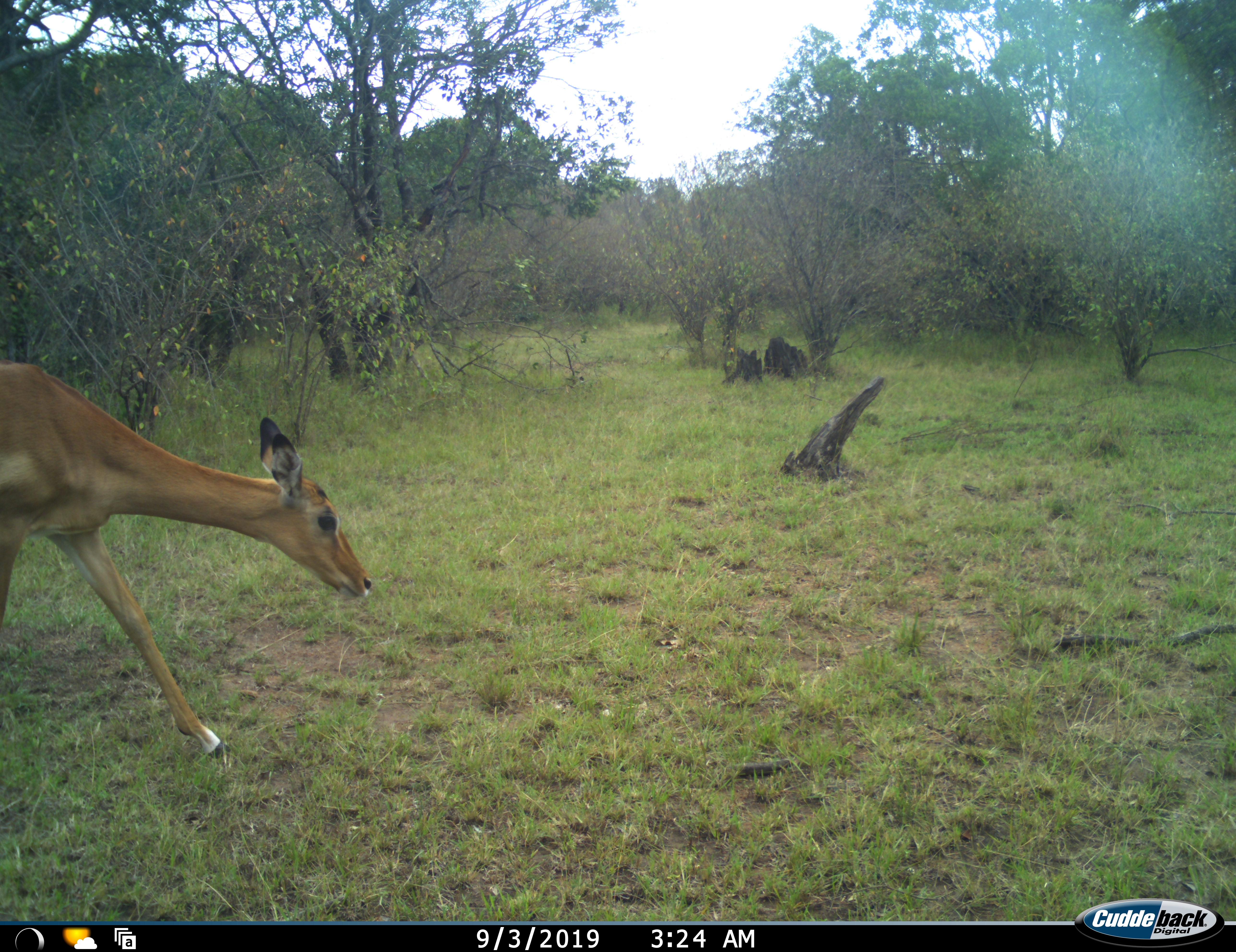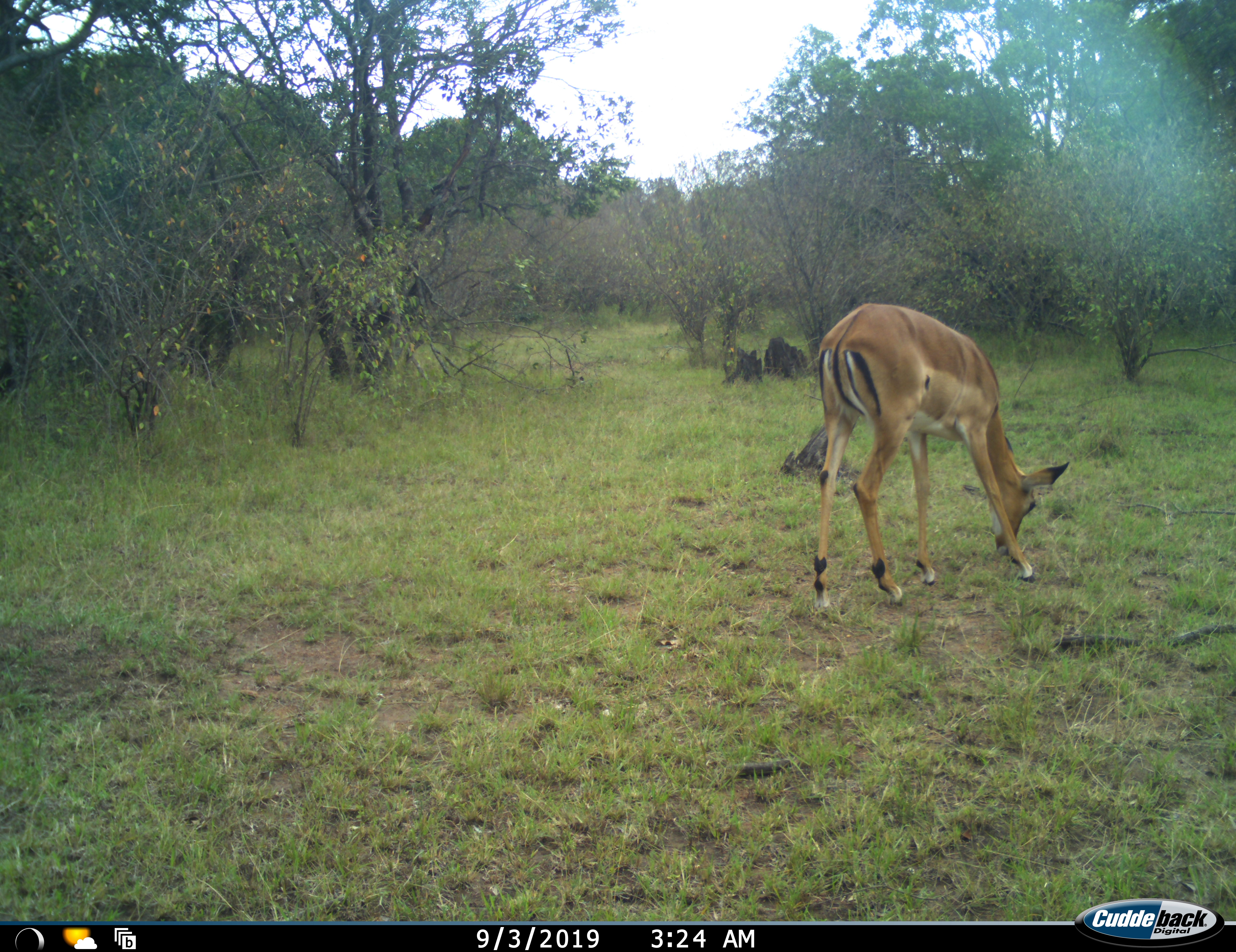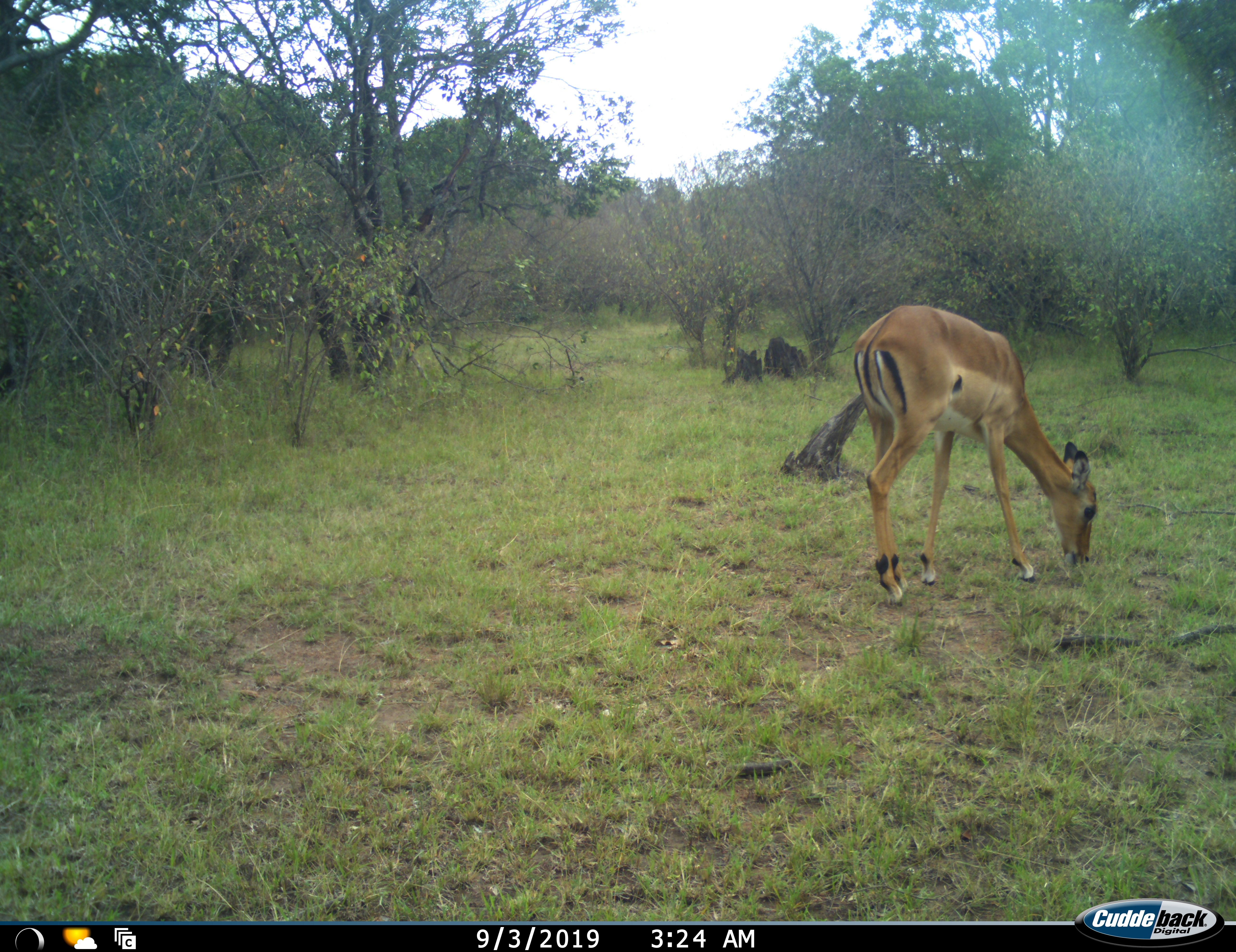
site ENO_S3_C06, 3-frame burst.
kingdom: Animalia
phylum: Chordata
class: Mammalia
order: Artiodactyla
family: Bovidae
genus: Aepyceros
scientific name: Aepyceros melampus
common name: impala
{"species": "impala (Aepyceros melampus)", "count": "1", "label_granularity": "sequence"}